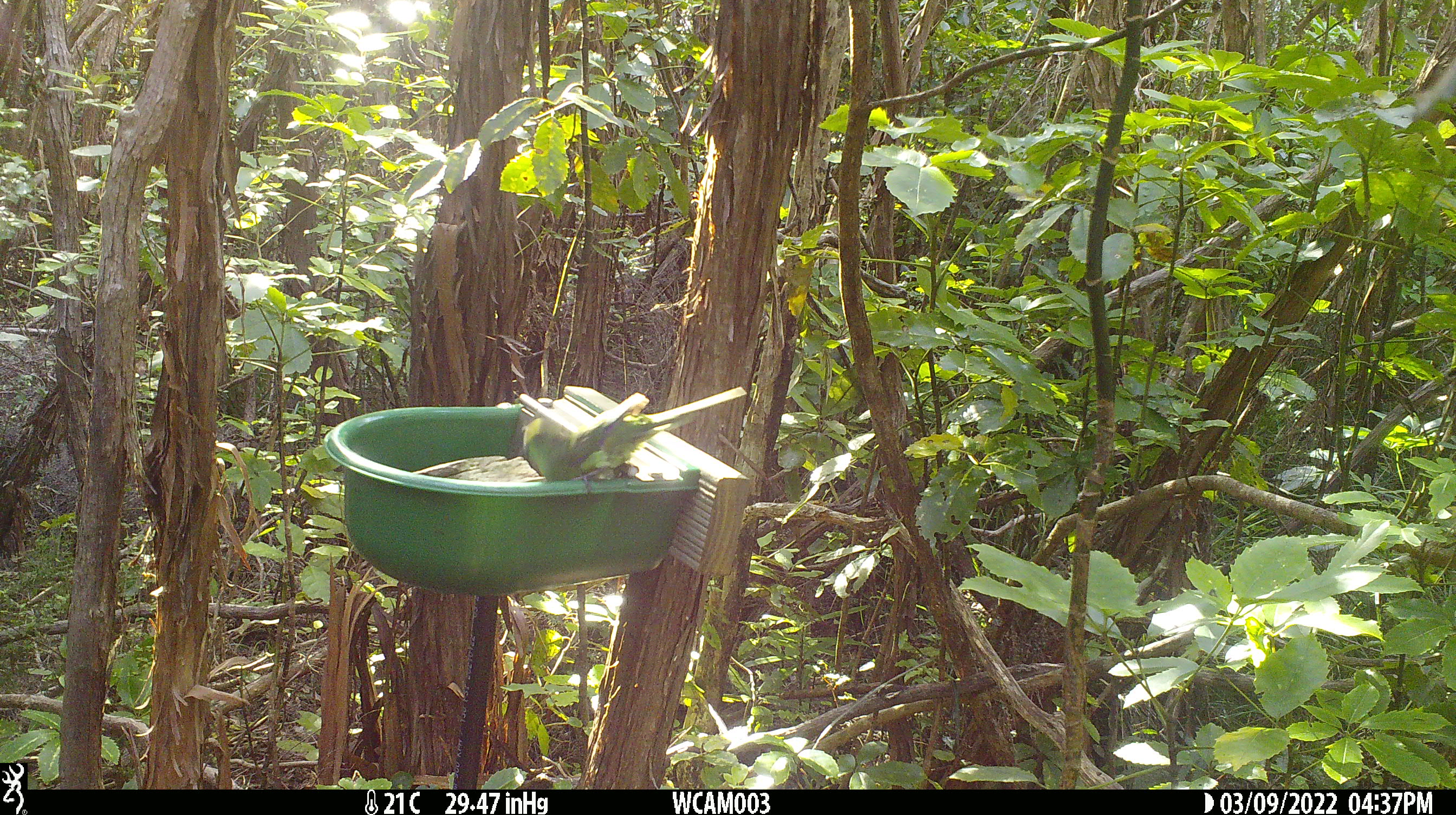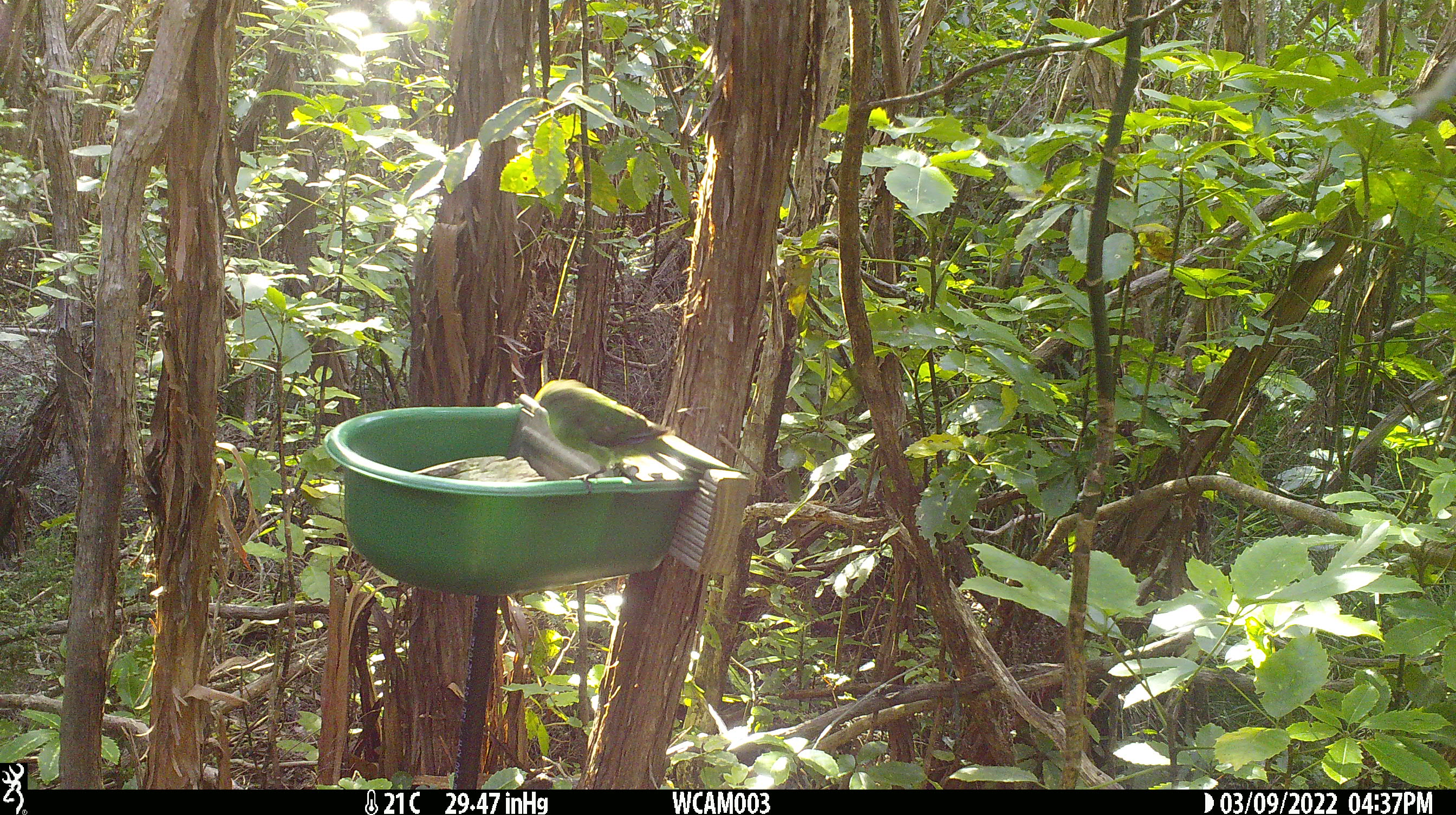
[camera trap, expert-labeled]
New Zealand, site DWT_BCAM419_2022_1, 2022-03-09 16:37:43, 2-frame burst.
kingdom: Animalia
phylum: Chordata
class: Aves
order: Psittaciformes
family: Psittaculidae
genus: Cyanoramphus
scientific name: Cyanoramphus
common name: parakeet